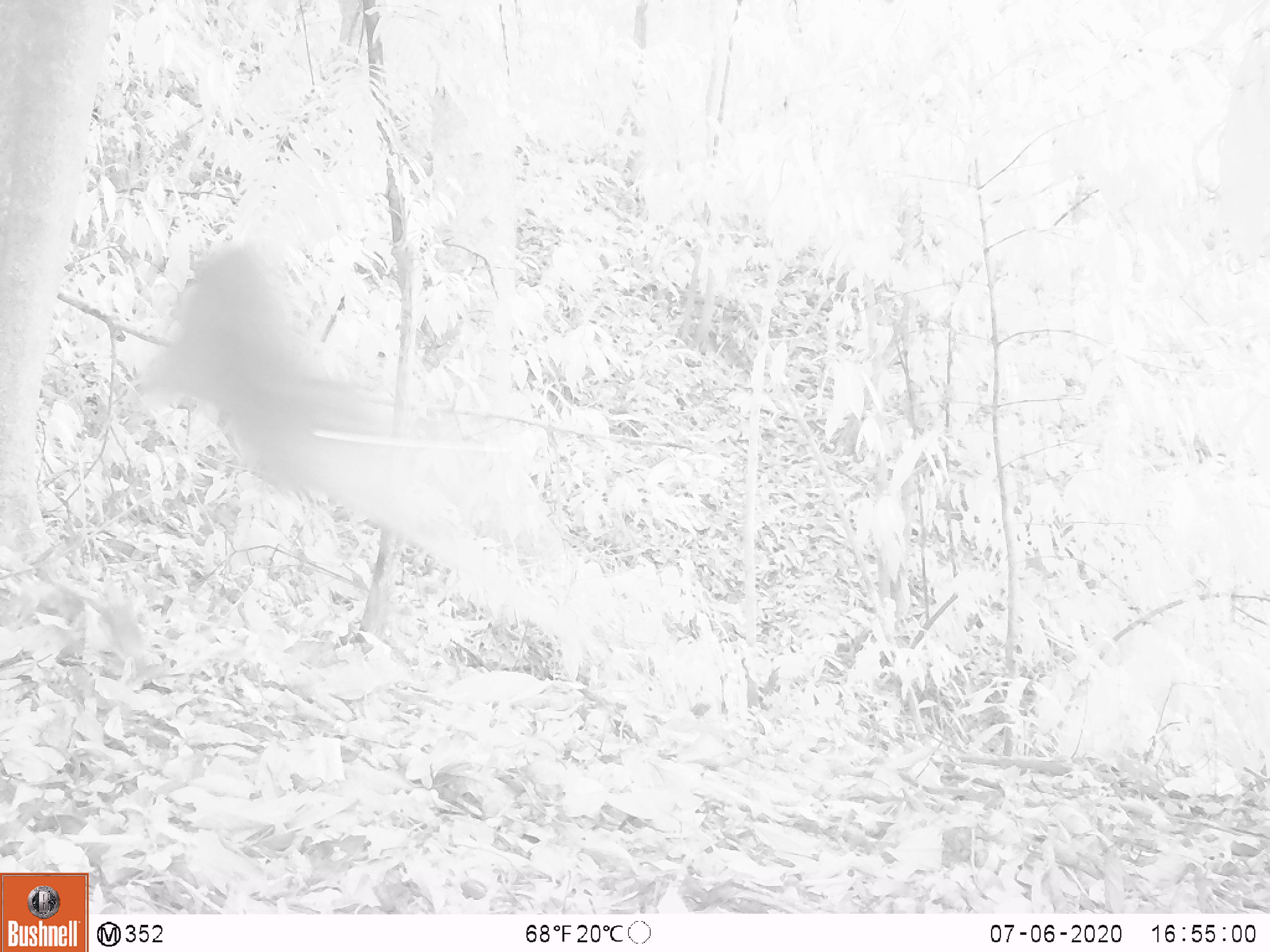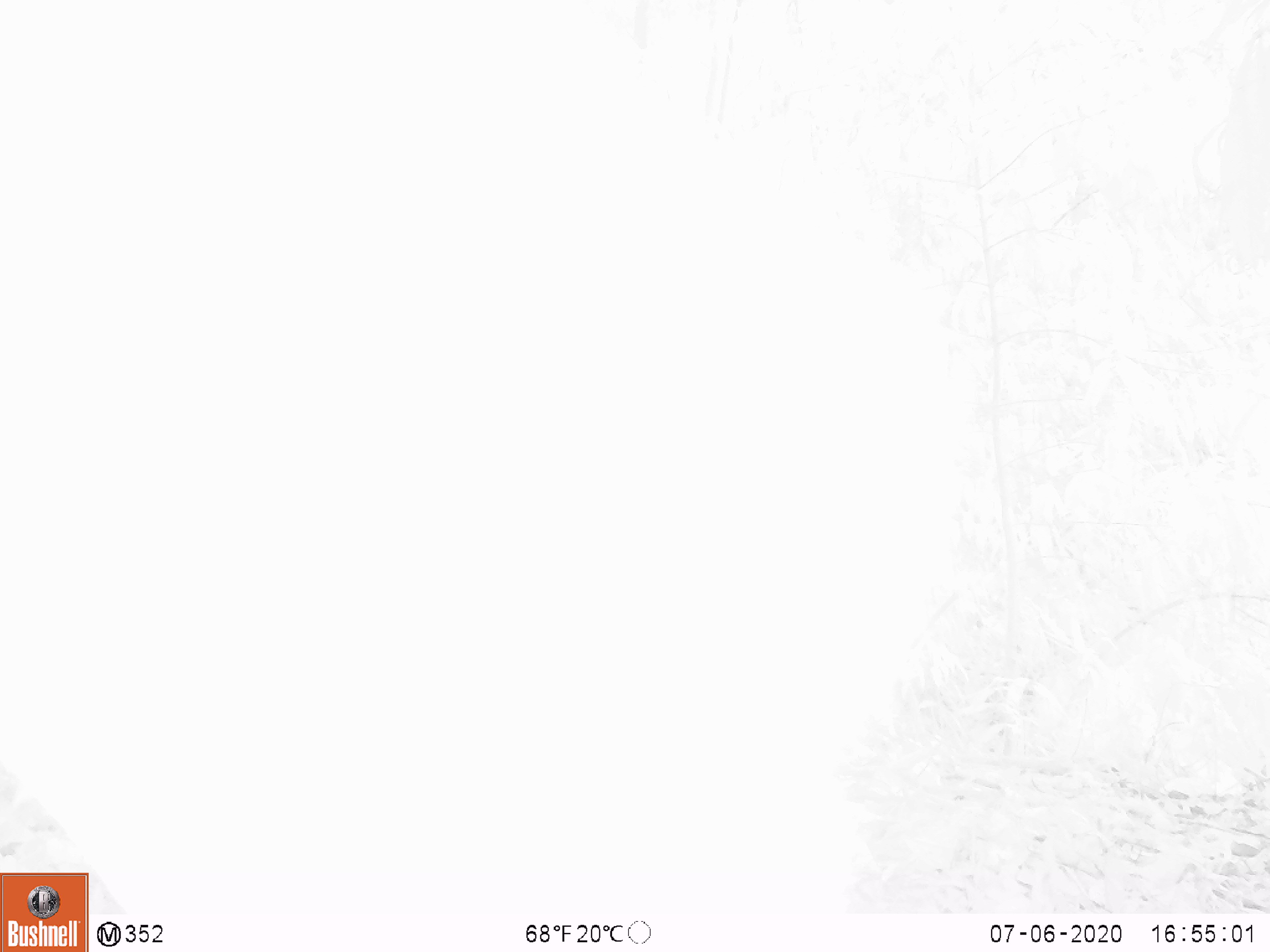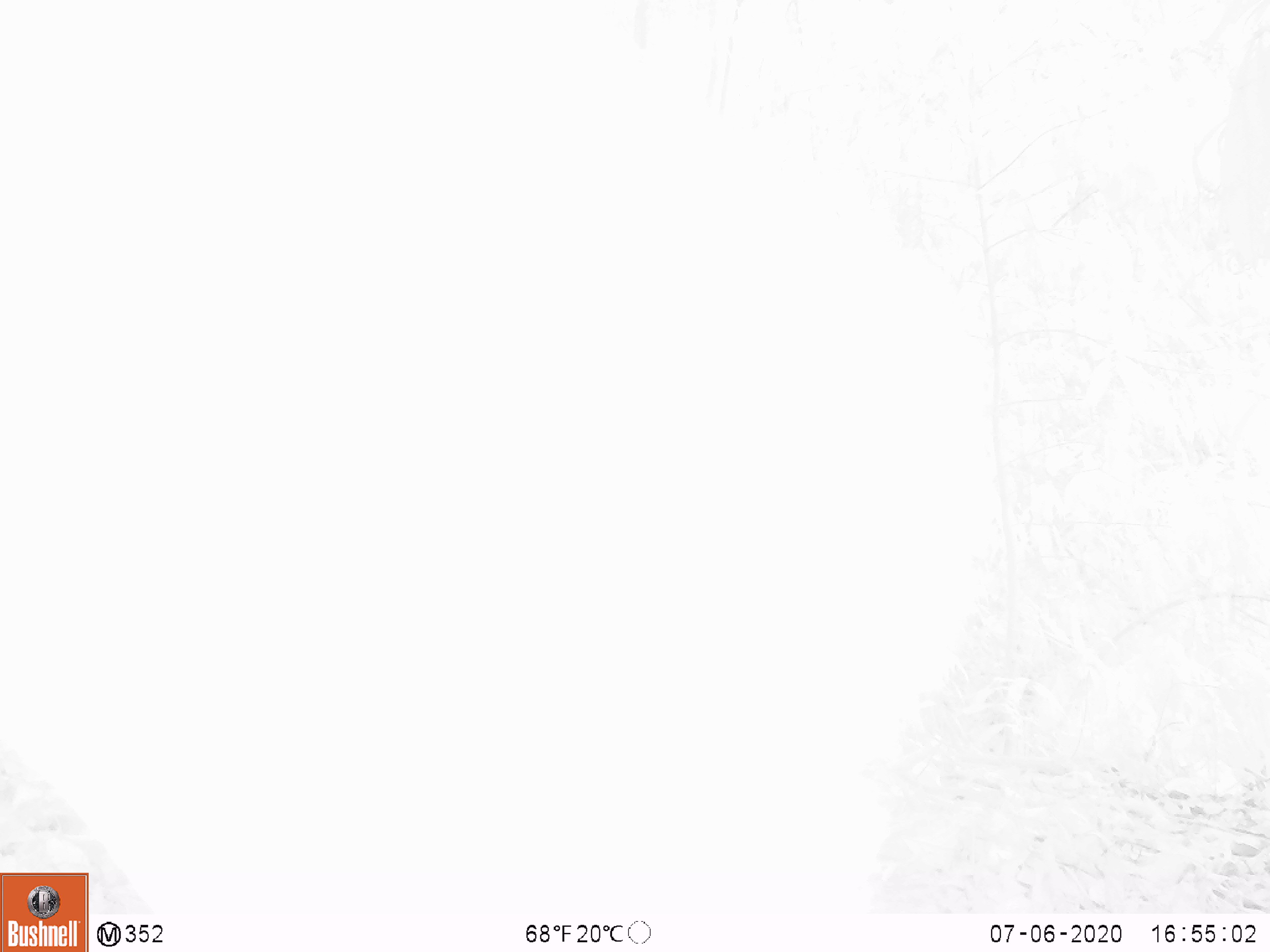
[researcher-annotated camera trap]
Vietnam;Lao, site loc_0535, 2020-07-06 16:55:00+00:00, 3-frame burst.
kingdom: Animalia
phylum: Chordata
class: Mammalia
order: Artiodactyla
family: Cervidae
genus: Muntiacus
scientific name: Muntiacus vuquangensis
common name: large-antlered muntjac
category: large antlered muntjac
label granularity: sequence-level